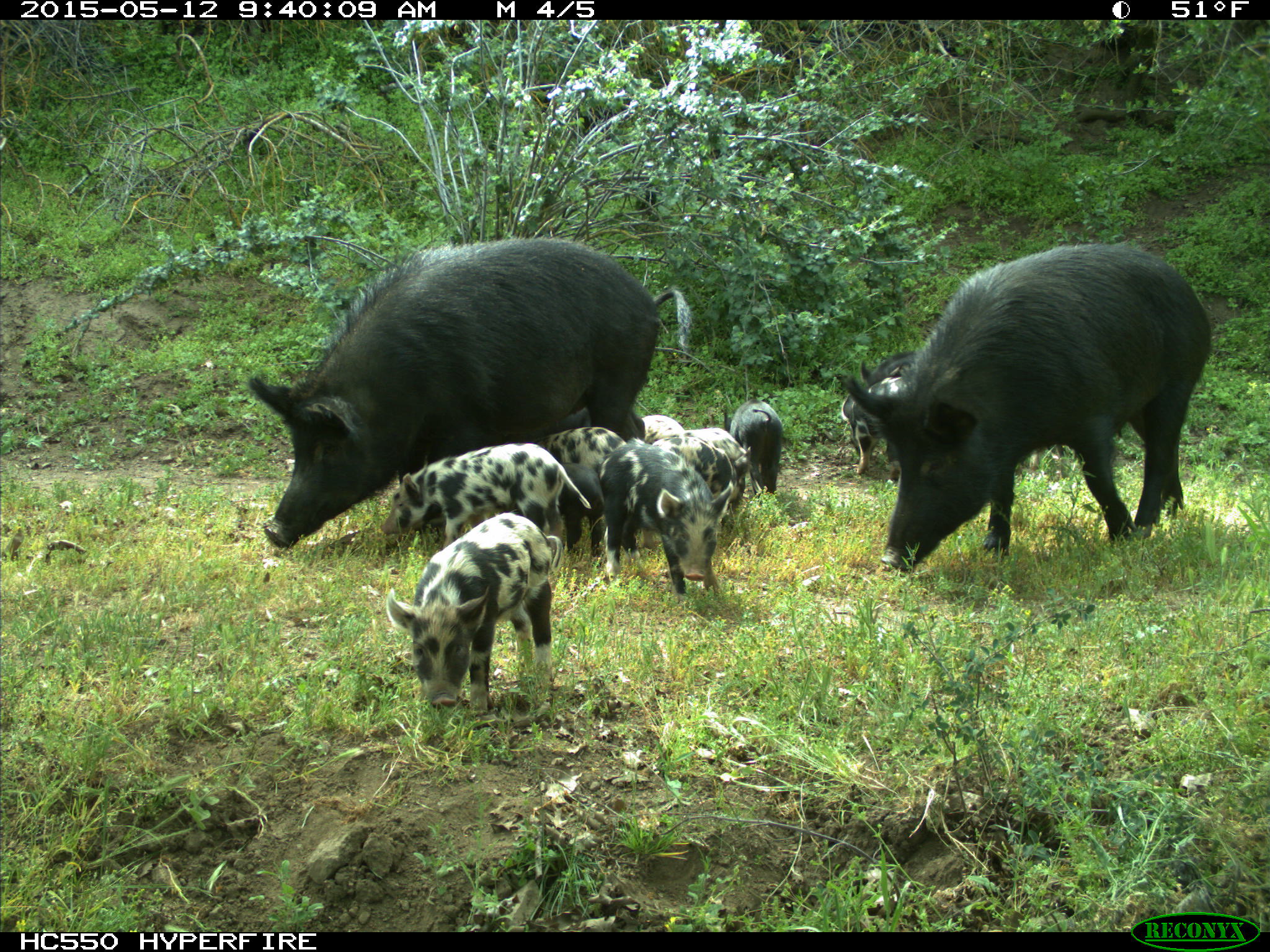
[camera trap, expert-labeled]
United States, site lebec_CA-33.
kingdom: Animalia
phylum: Chordata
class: Mammalia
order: Artiodactyla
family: Suidae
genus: Sus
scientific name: Sus scrofa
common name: wild boar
Sus scrofa (wild boar).